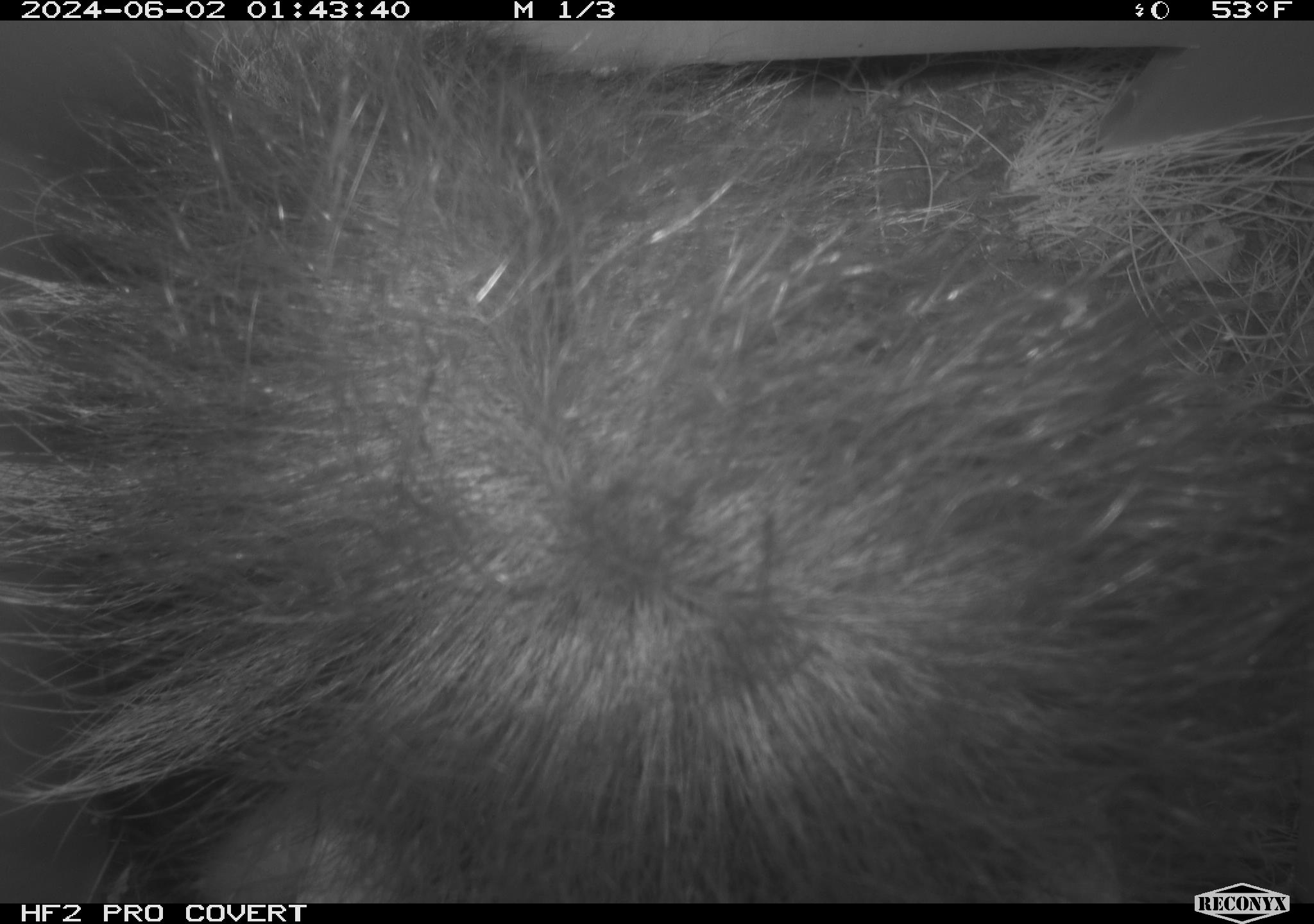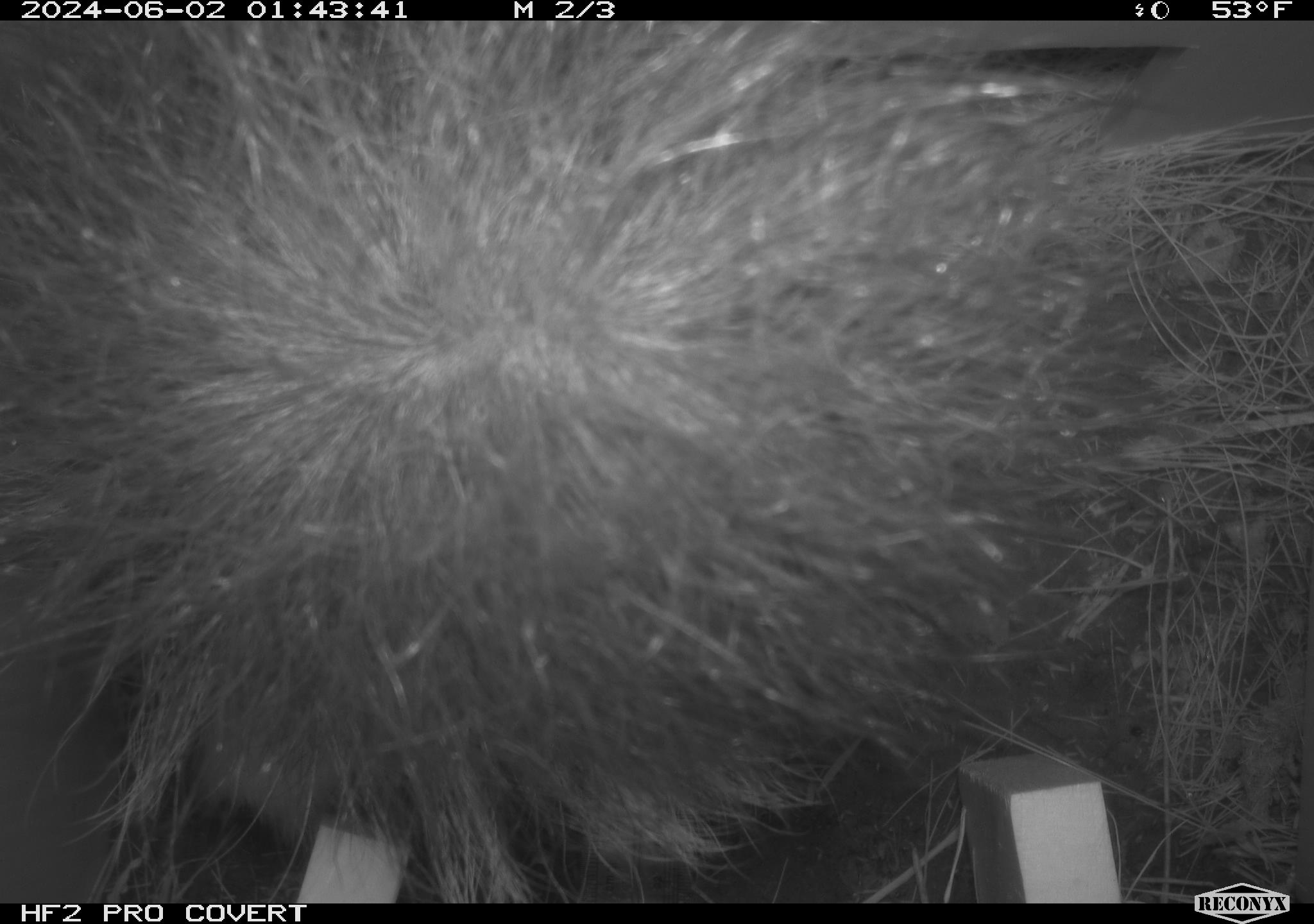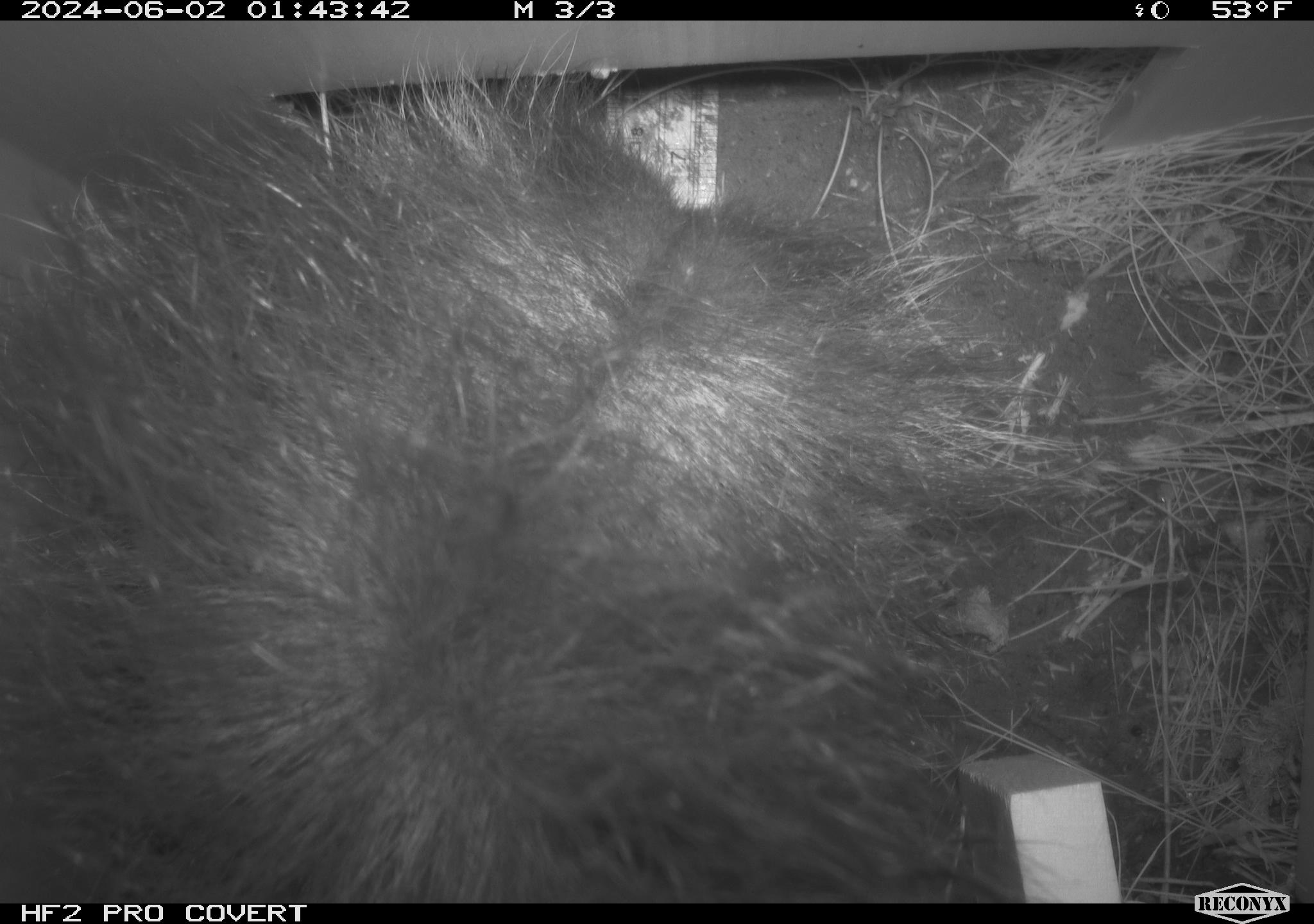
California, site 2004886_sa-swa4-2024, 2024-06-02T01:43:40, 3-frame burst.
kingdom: Animalia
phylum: Chordata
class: Mammalia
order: Carnivora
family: Mephitidae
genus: Mephitis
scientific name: Mephitis mephitis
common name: striped skunk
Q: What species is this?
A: Striped skunk (Mephitis mephitis).